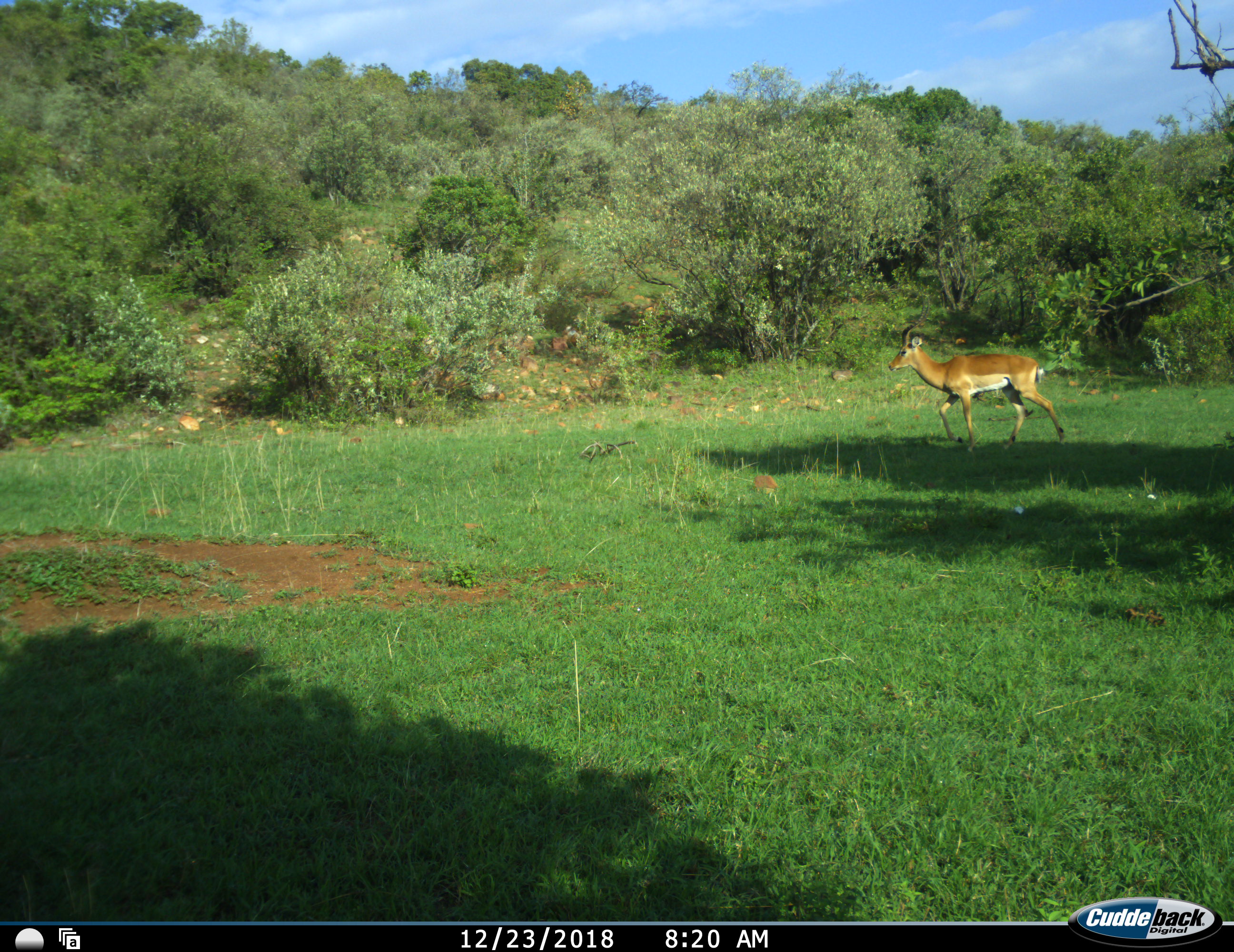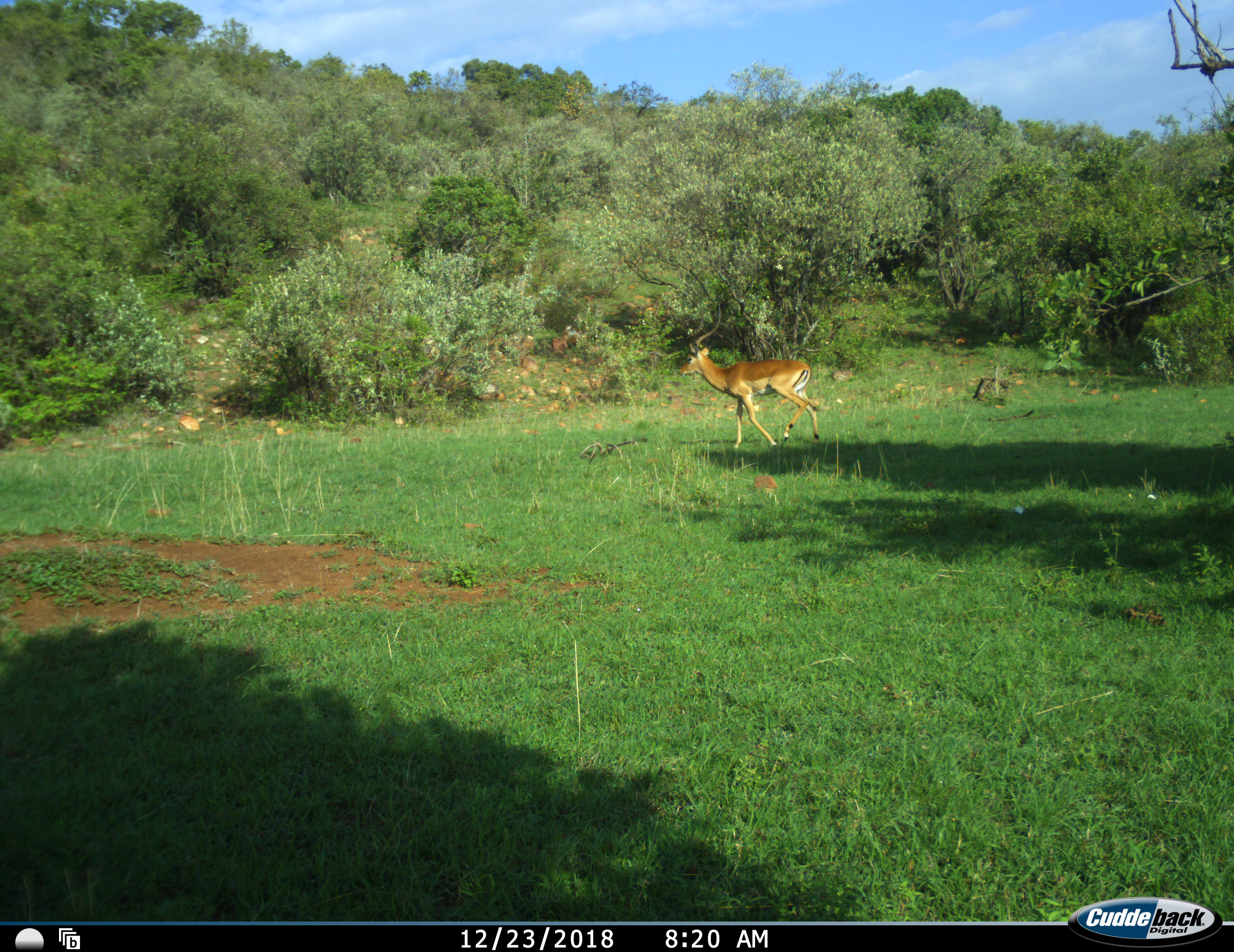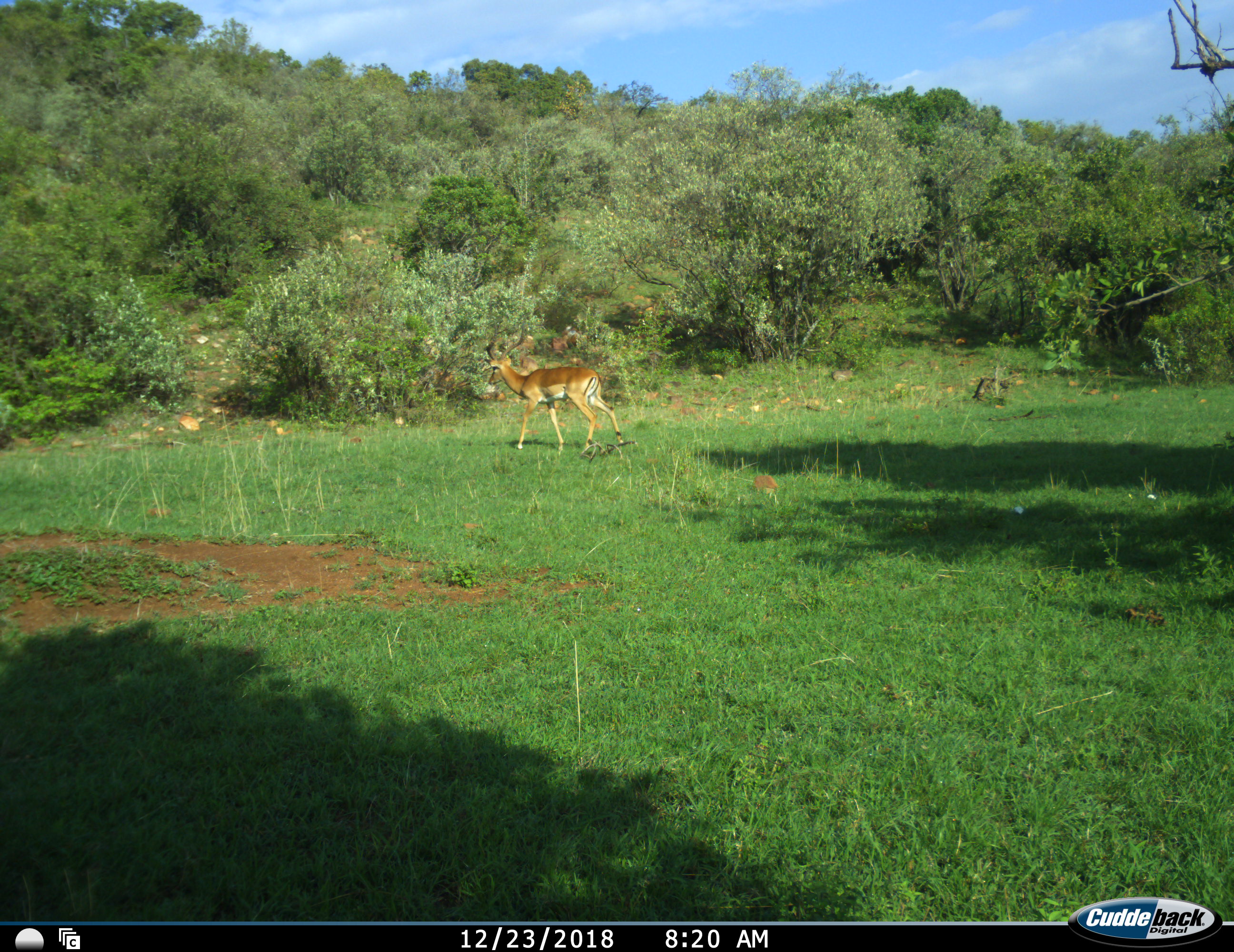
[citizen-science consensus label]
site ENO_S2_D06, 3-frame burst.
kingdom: Animalia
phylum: Chordata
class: Mammalia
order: Artiodactyla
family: Bovidae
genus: Aepyceros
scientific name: Aepyceros melampus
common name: impala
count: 1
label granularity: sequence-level